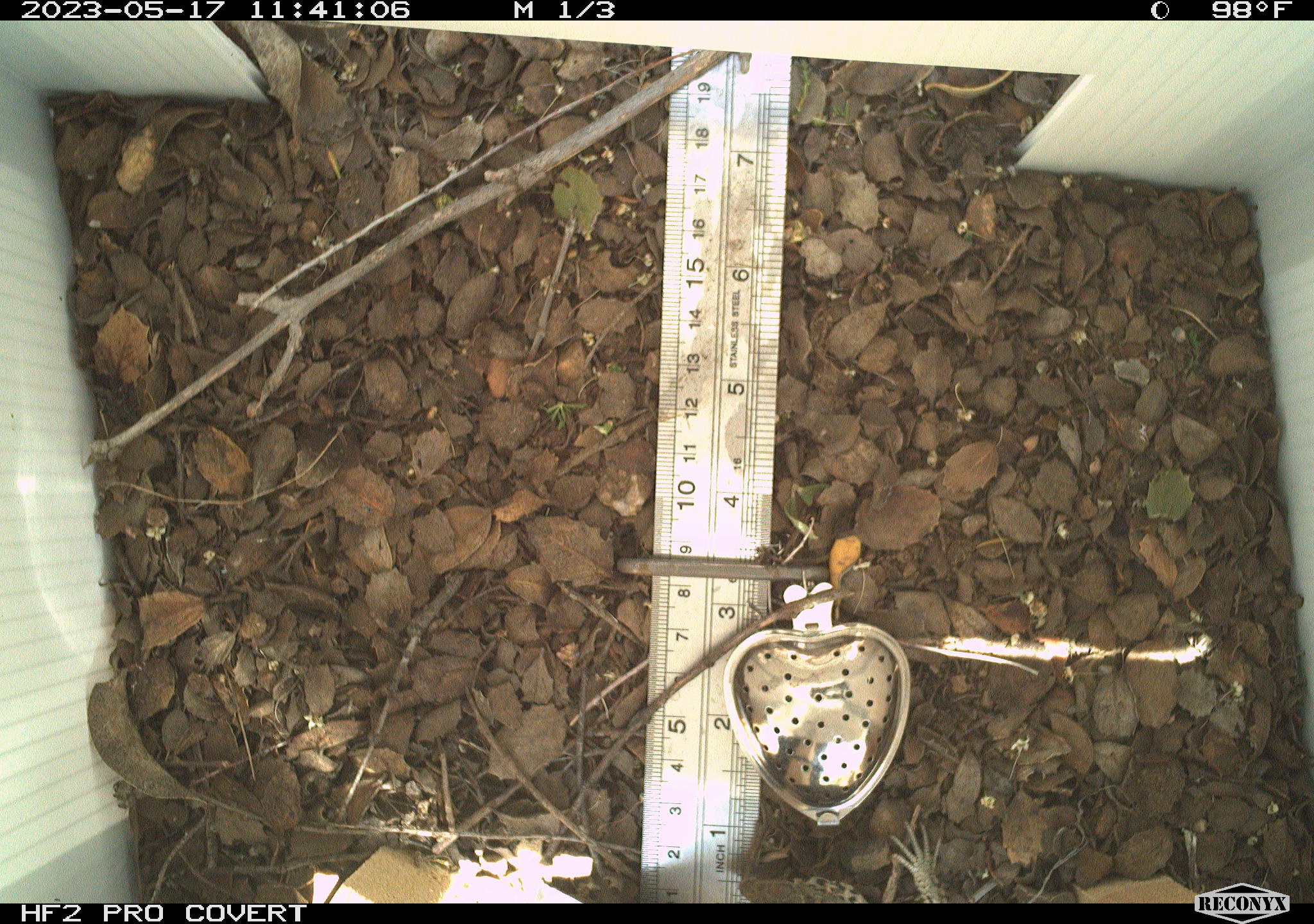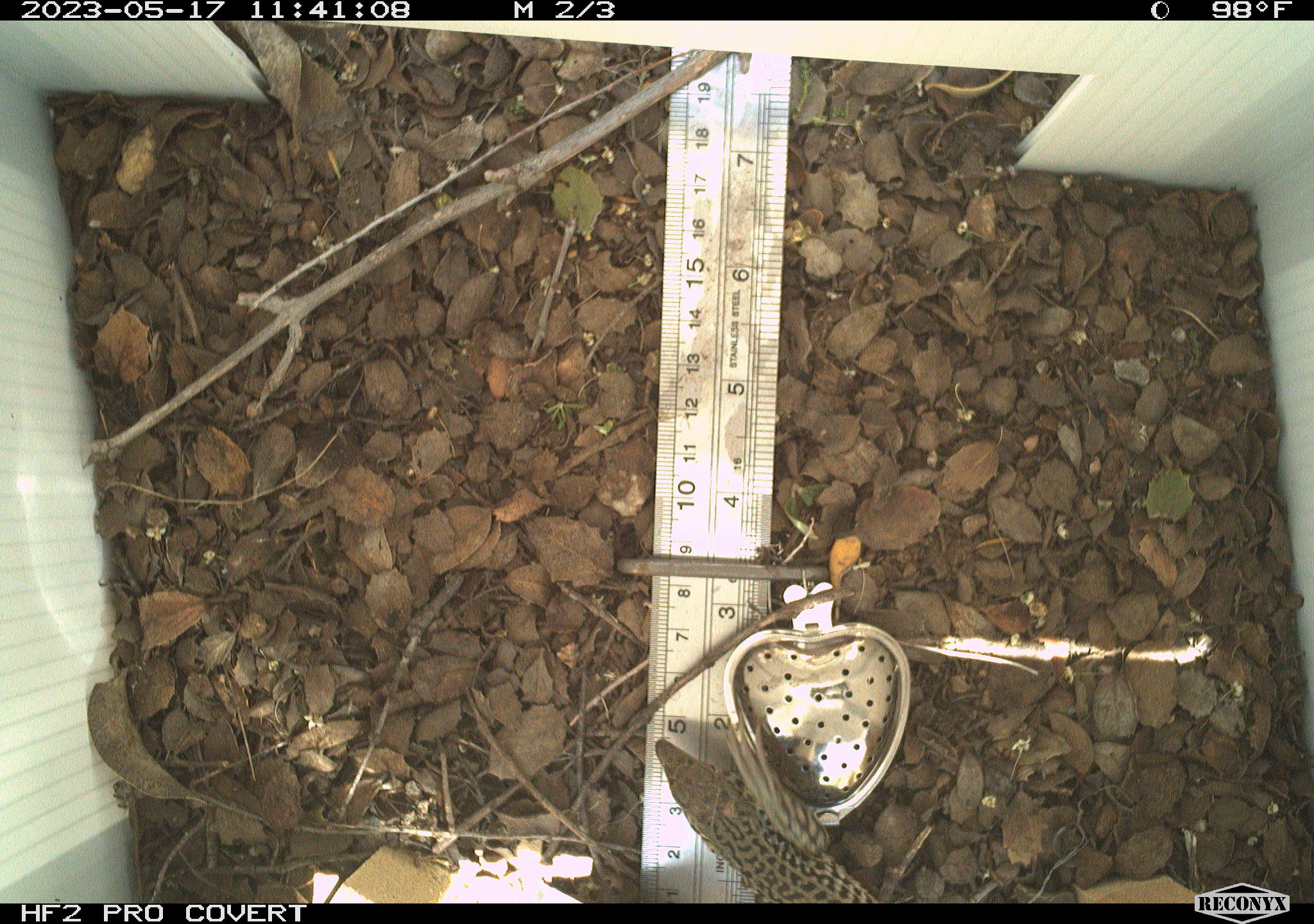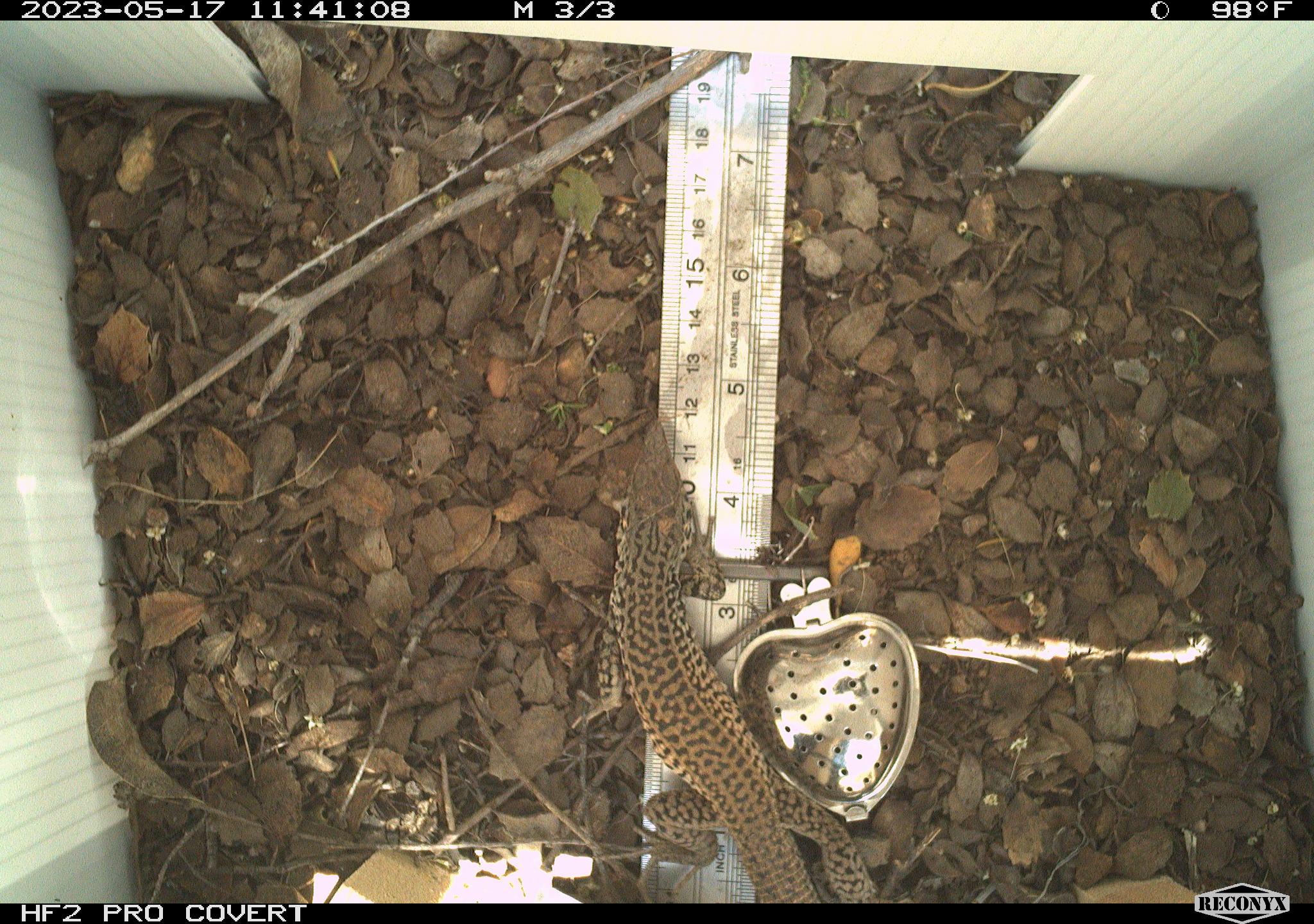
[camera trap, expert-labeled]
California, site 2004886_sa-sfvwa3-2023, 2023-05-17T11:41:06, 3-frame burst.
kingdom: Animalia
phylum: Chordata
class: Reptilia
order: Squamata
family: Teiidae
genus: Aspidoscelis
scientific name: Aspidoscelis tigris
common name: western whiptail